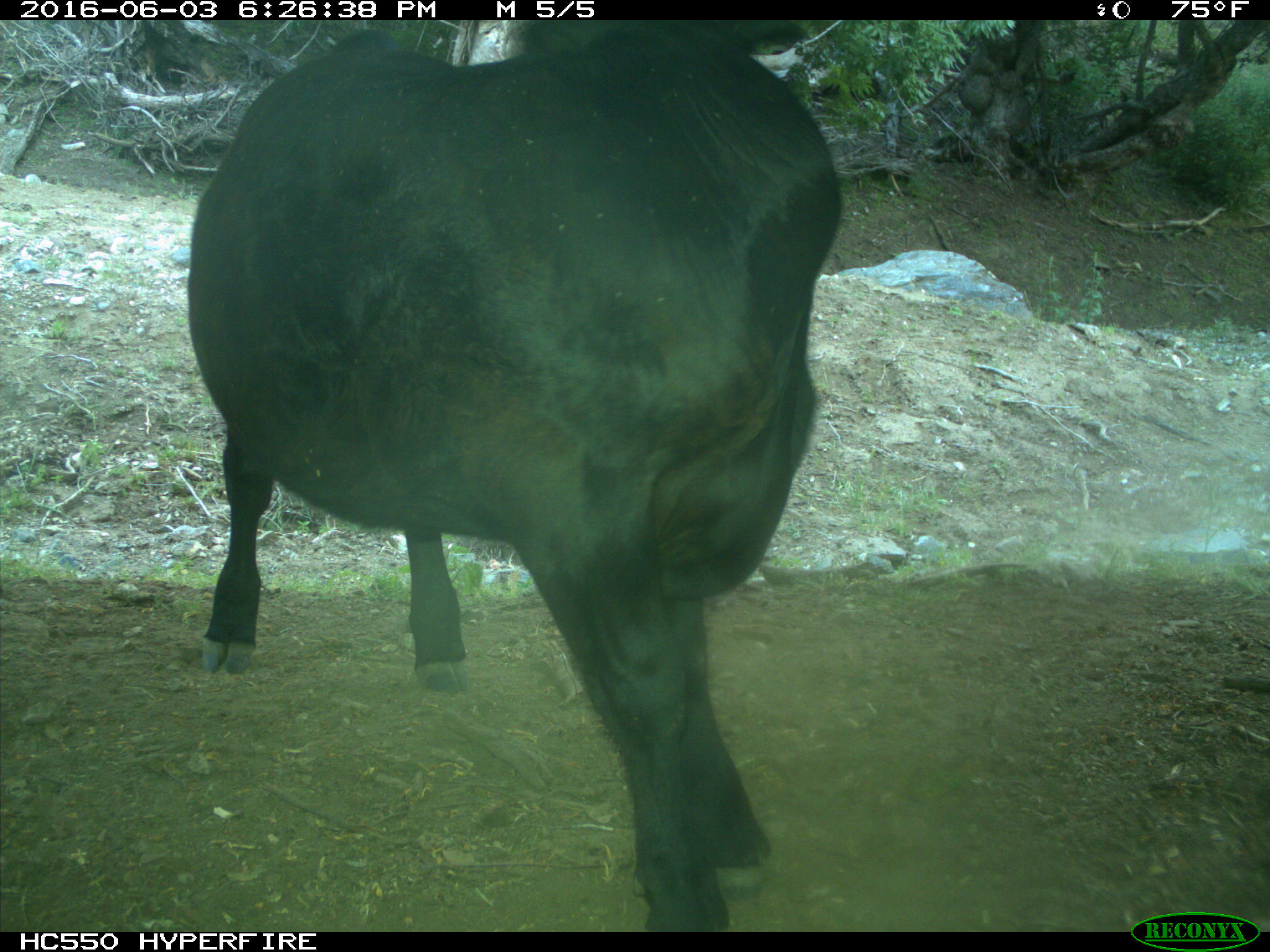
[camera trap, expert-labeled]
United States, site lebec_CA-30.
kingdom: Animalia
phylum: Chordata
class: Mammalia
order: Artiodactyla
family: Bovidae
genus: Bos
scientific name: Bos taurus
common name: domestic cow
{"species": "Bos taurus (domestic cow)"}